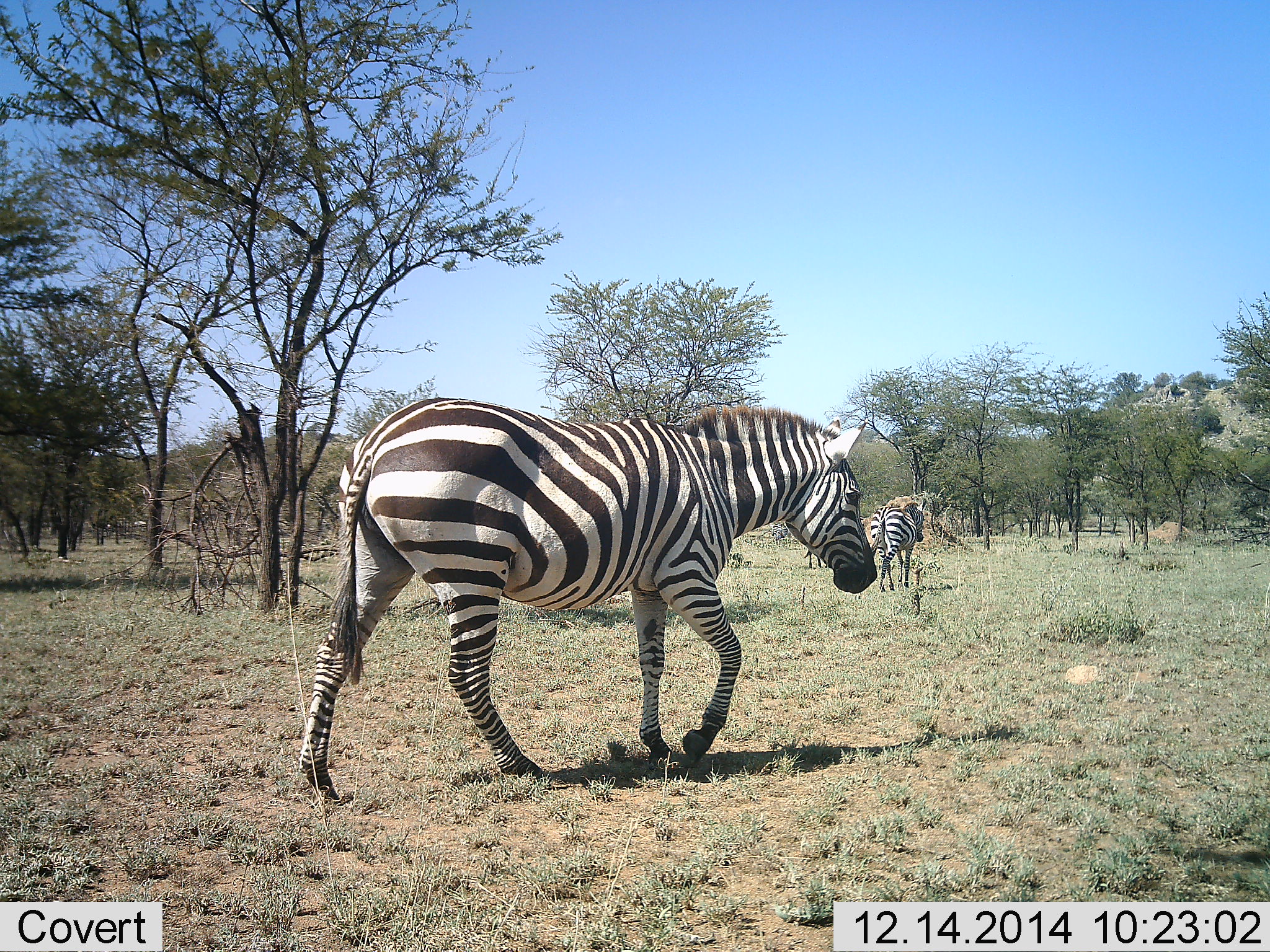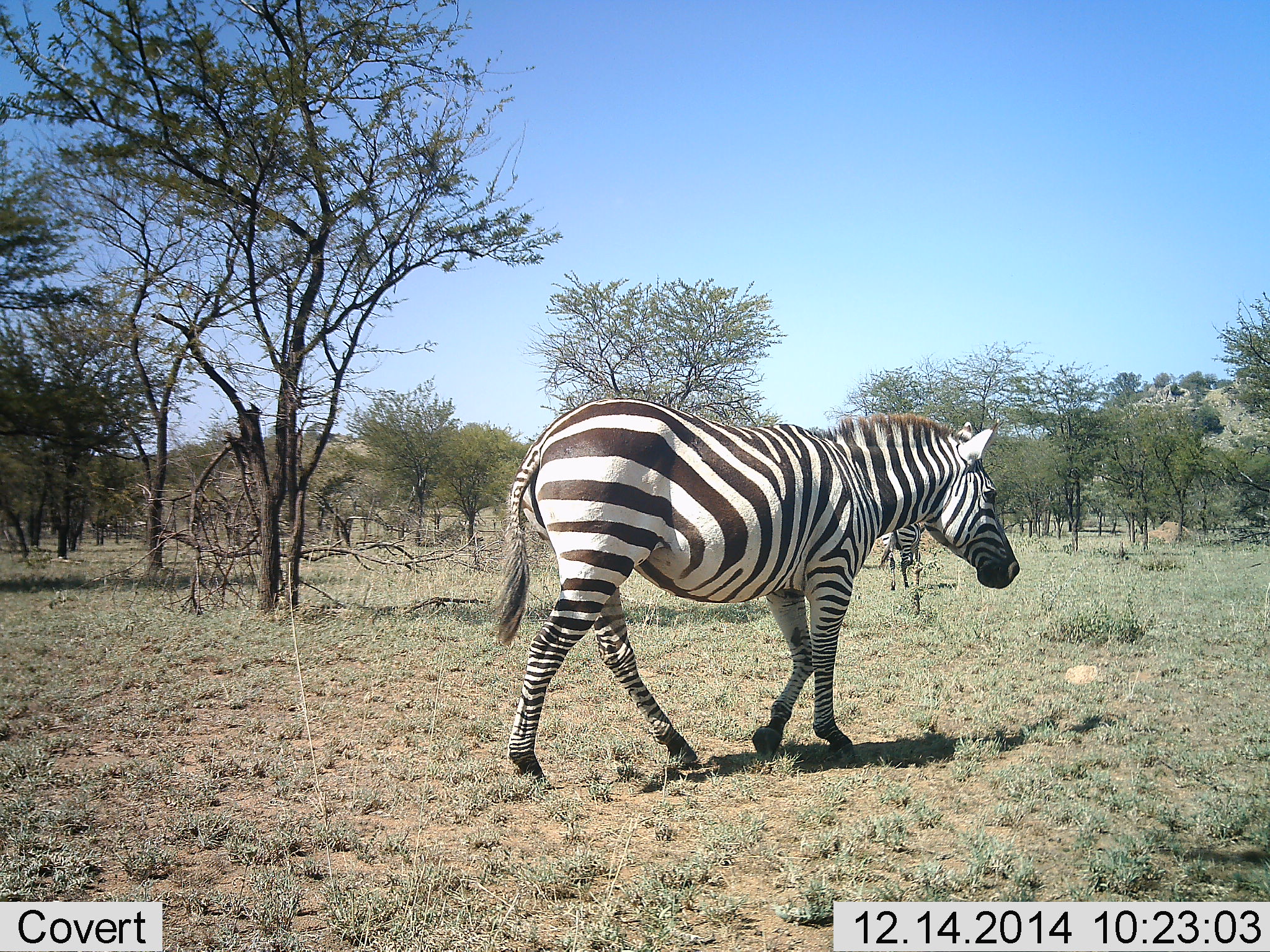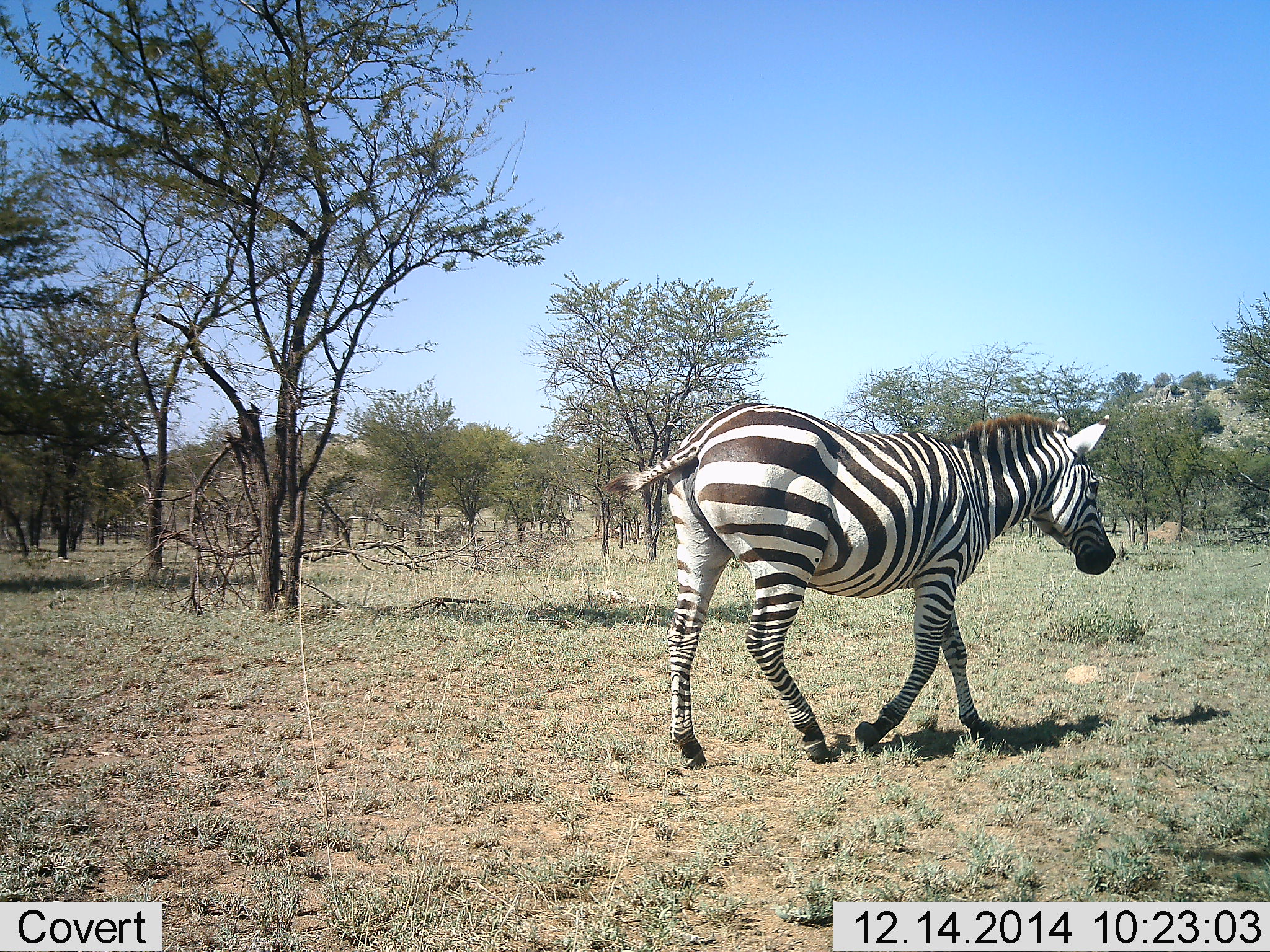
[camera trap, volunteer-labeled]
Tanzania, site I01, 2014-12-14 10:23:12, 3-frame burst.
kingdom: Animalia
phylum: Chordata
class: Mammalia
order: Perissodactyla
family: Equidae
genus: Equus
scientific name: Equus quagga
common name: plains zebra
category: zebra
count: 2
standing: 10%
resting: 0%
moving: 100%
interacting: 0%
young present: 0%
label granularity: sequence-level